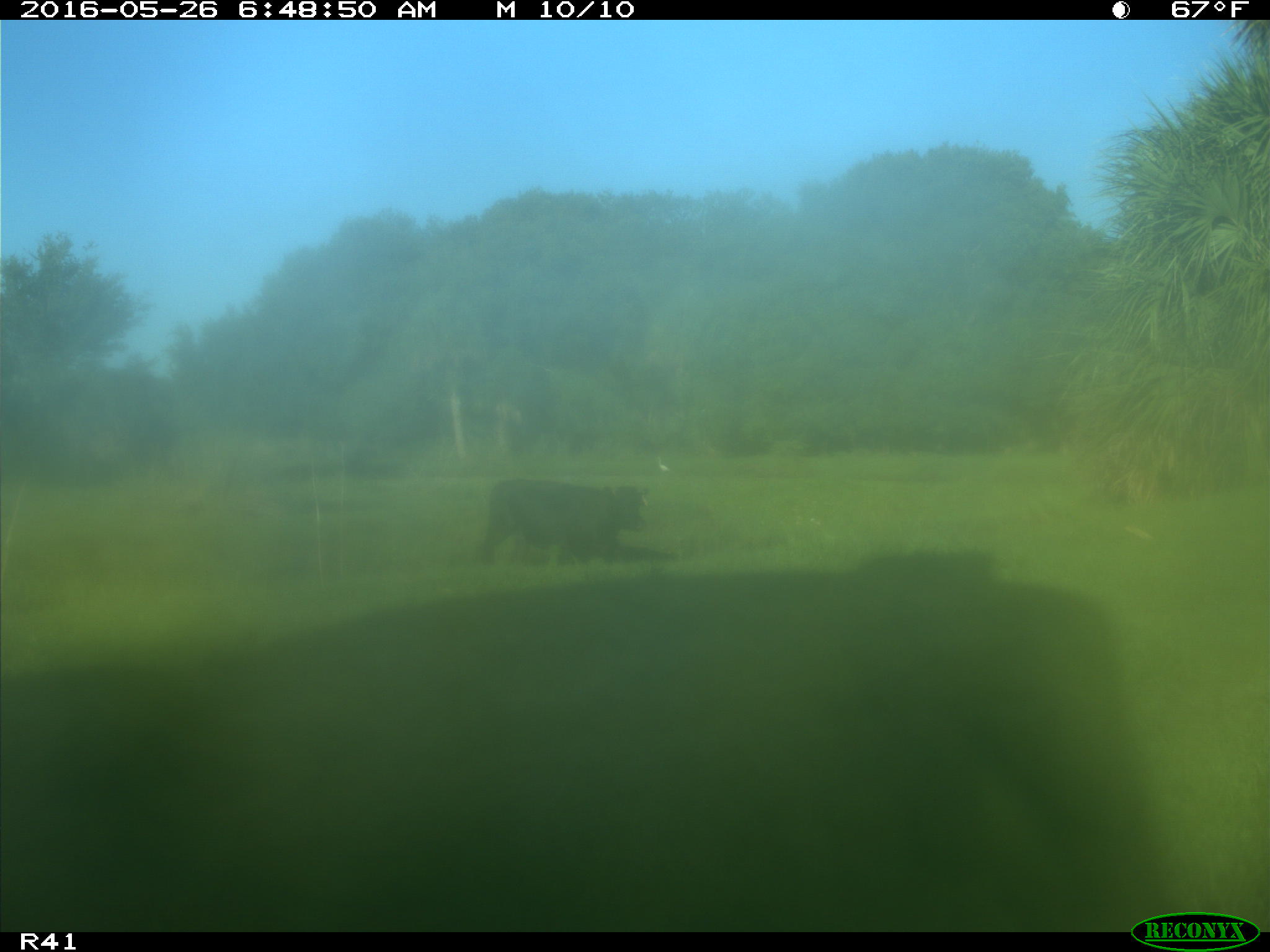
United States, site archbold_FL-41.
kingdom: Animalia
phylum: Chordata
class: Mammalia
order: Artiodactyla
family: Bovidae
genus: Bos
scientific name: Bos taurus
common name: domestic cow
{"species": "Bos taurus (domestic cow)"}